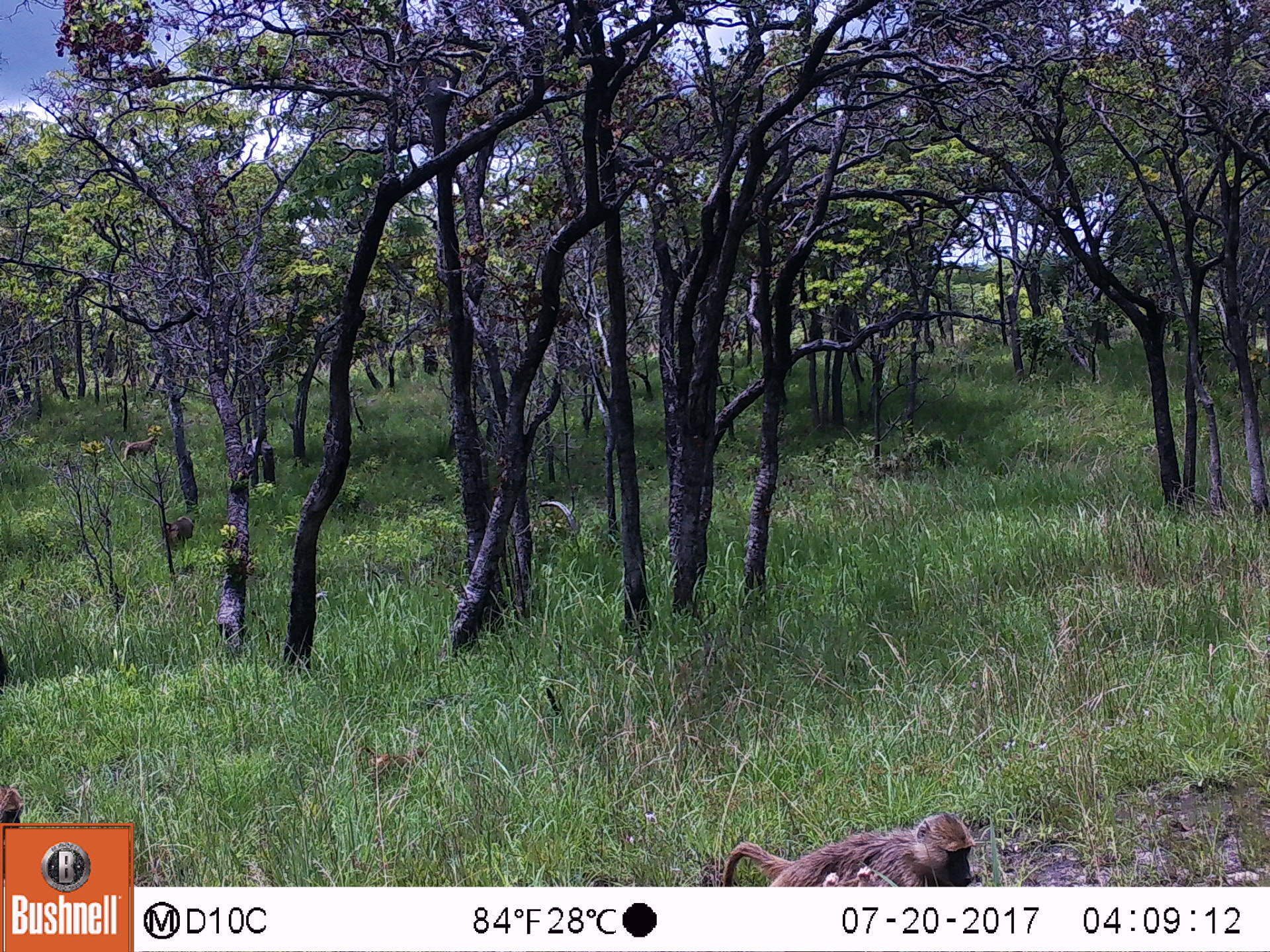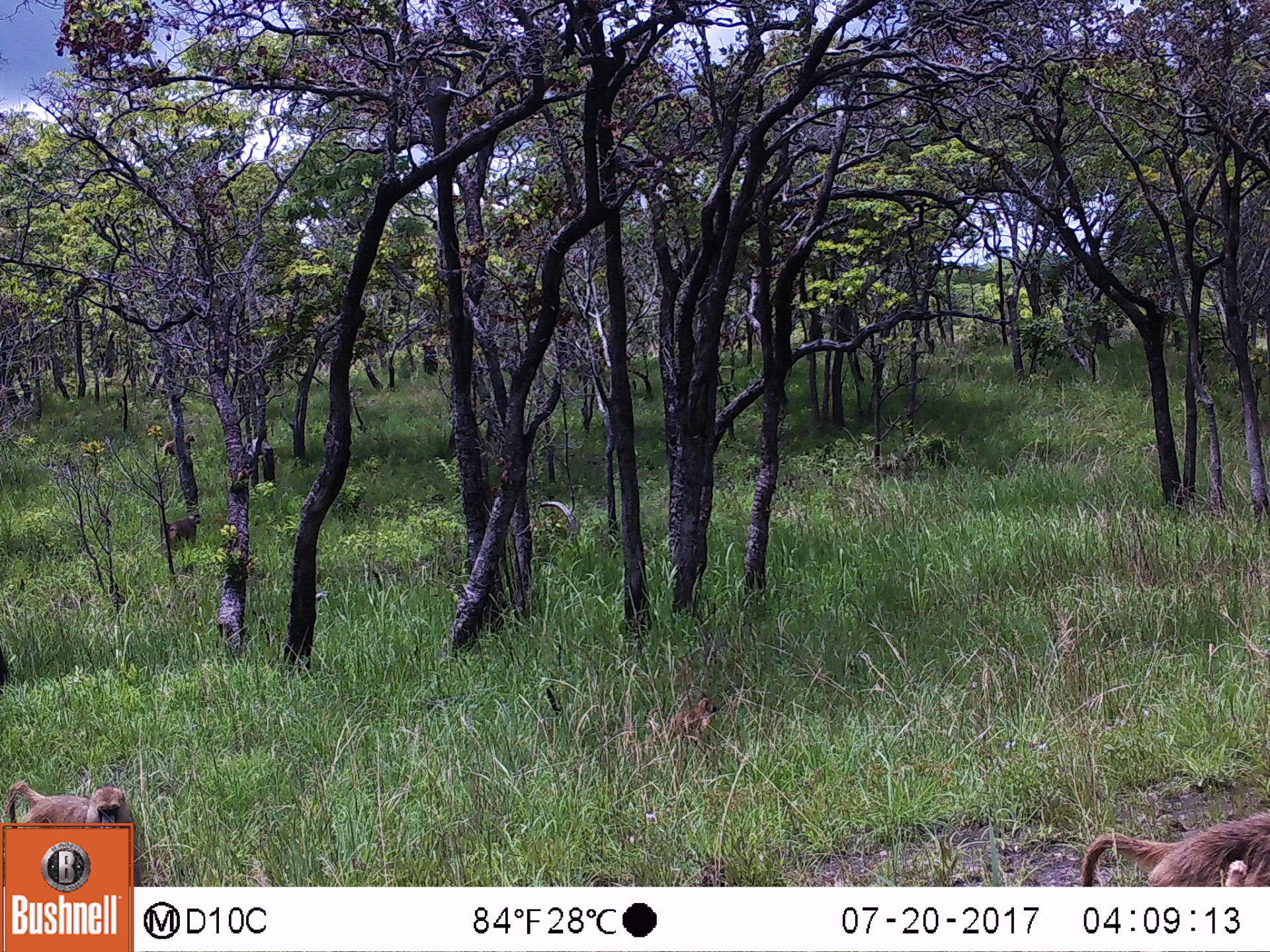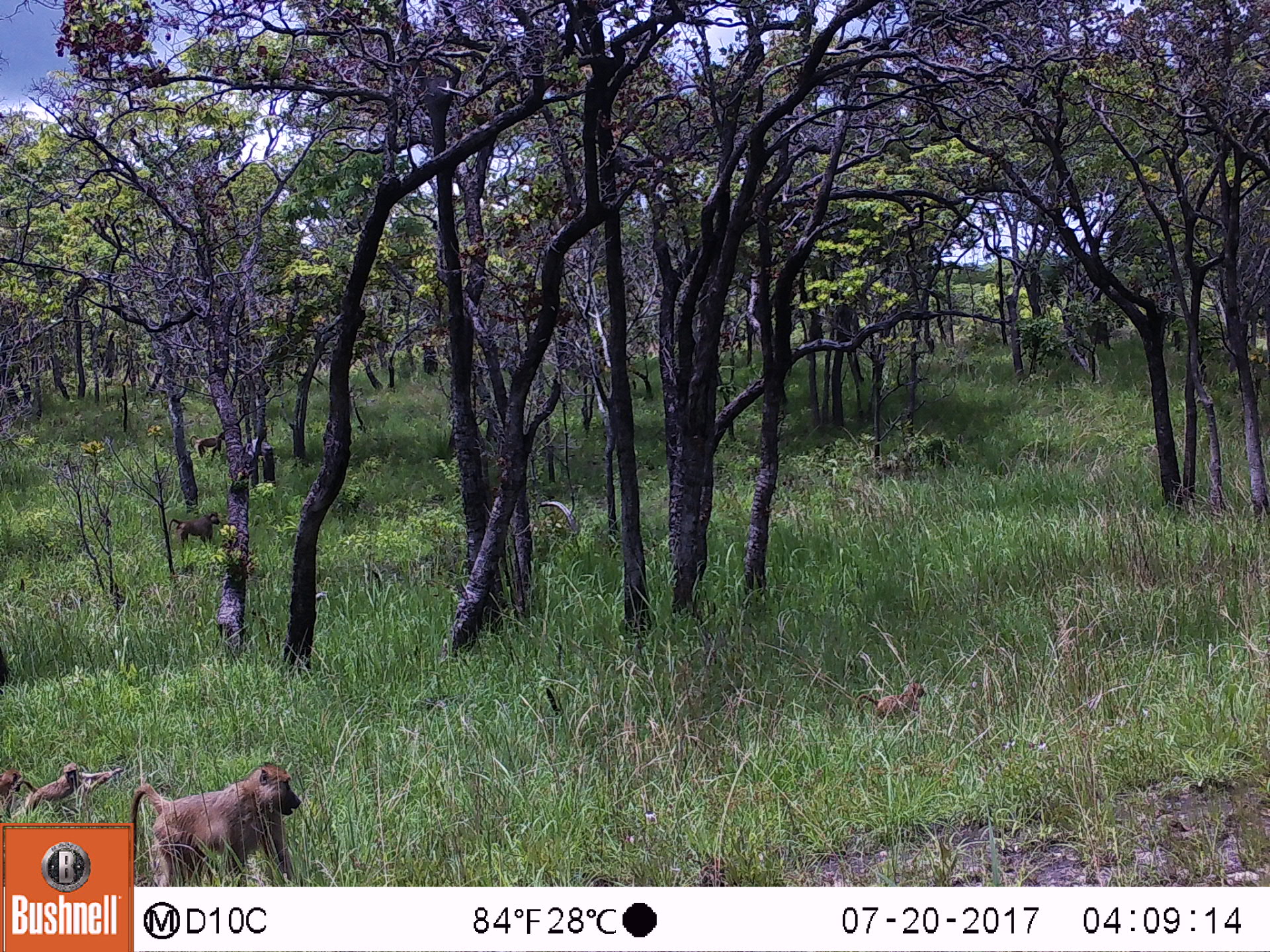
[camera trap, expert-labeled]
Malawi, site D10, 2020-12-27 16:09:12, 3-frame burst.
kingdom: Animalia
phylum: Chordata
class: Mammalia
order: Primates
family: Cercopithecidae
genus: Papio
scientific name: Papio cynocephalus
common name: yellow baboon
Yellow baboon (Papio cynocephalus), count 4.